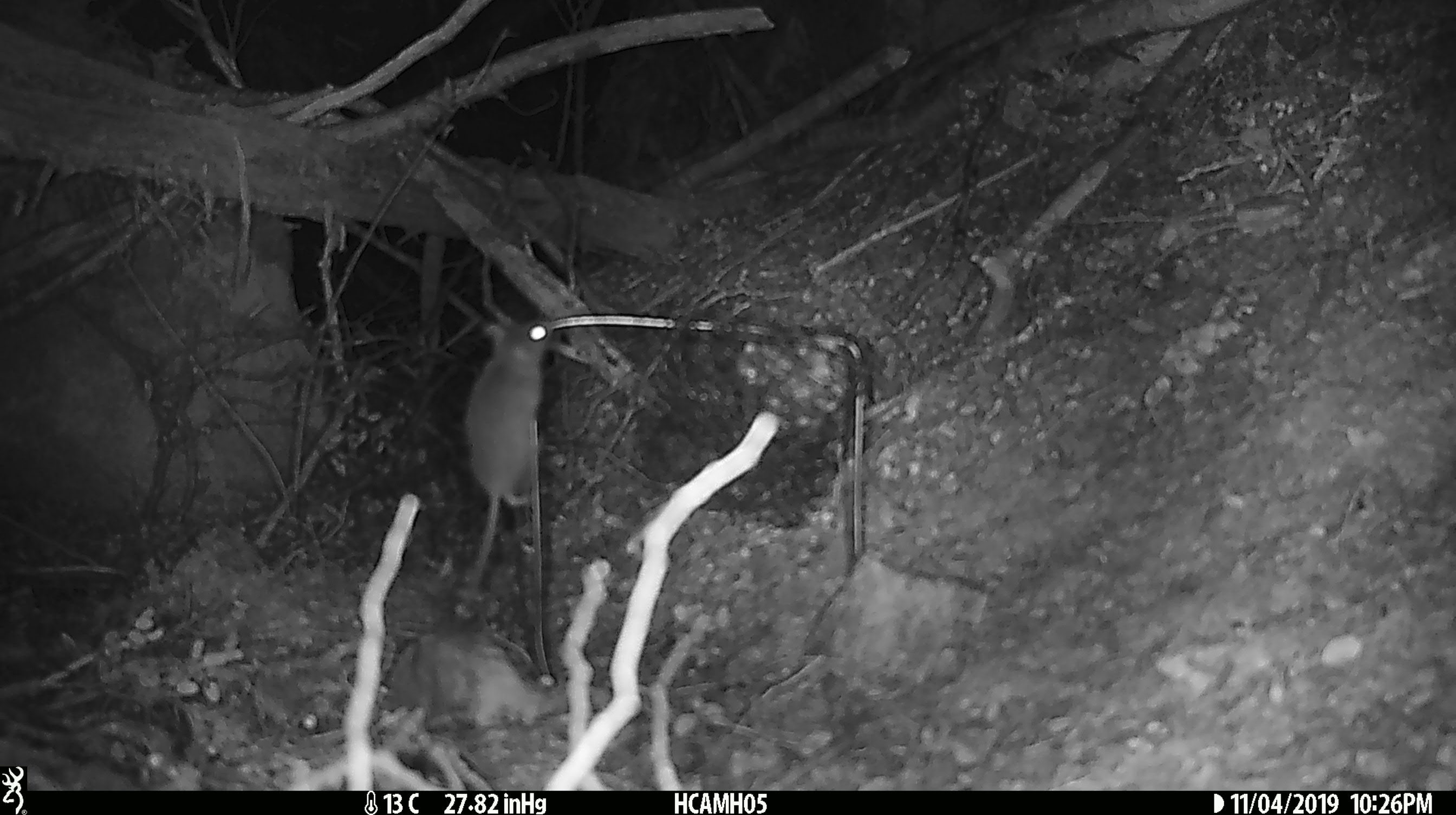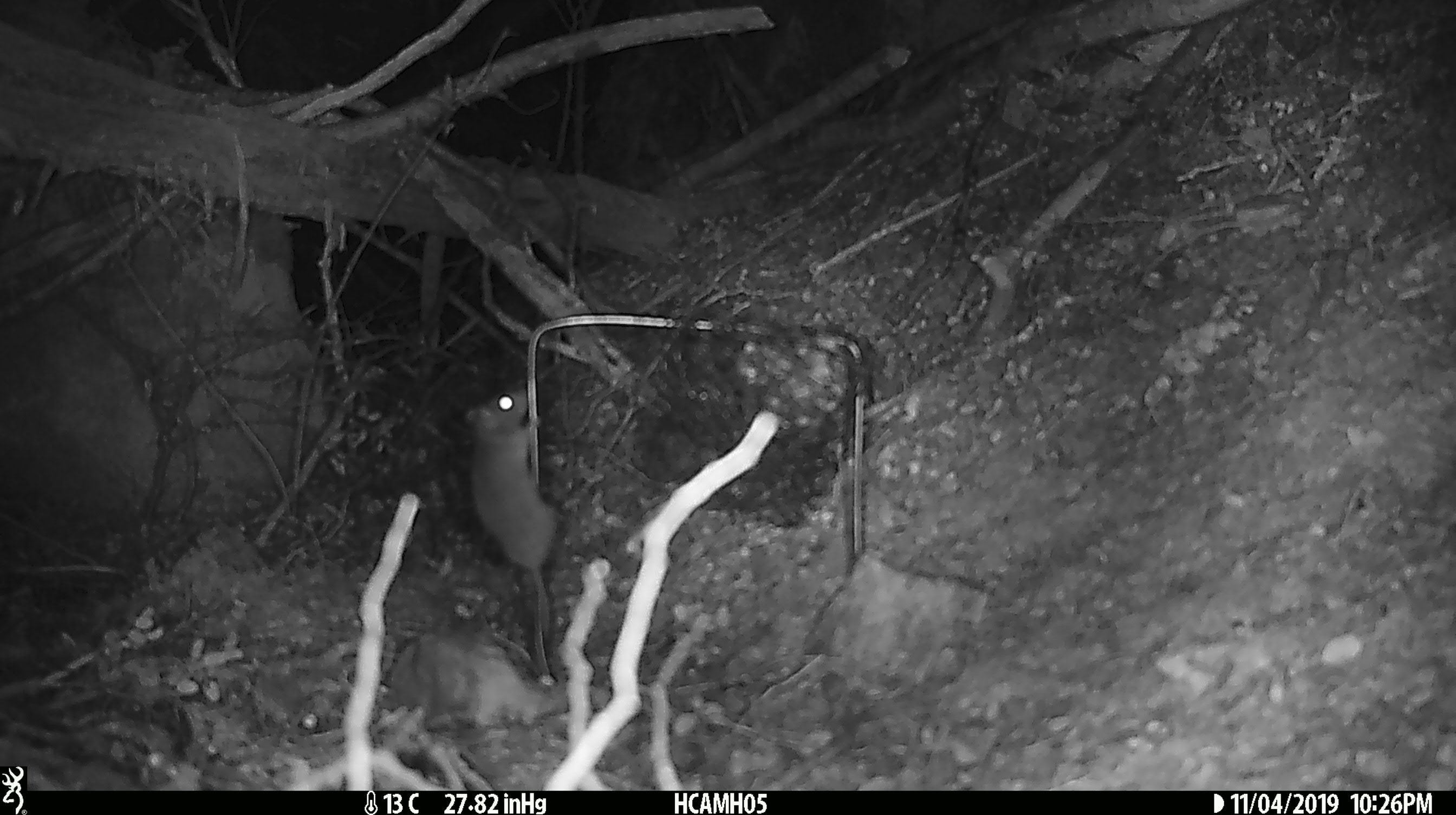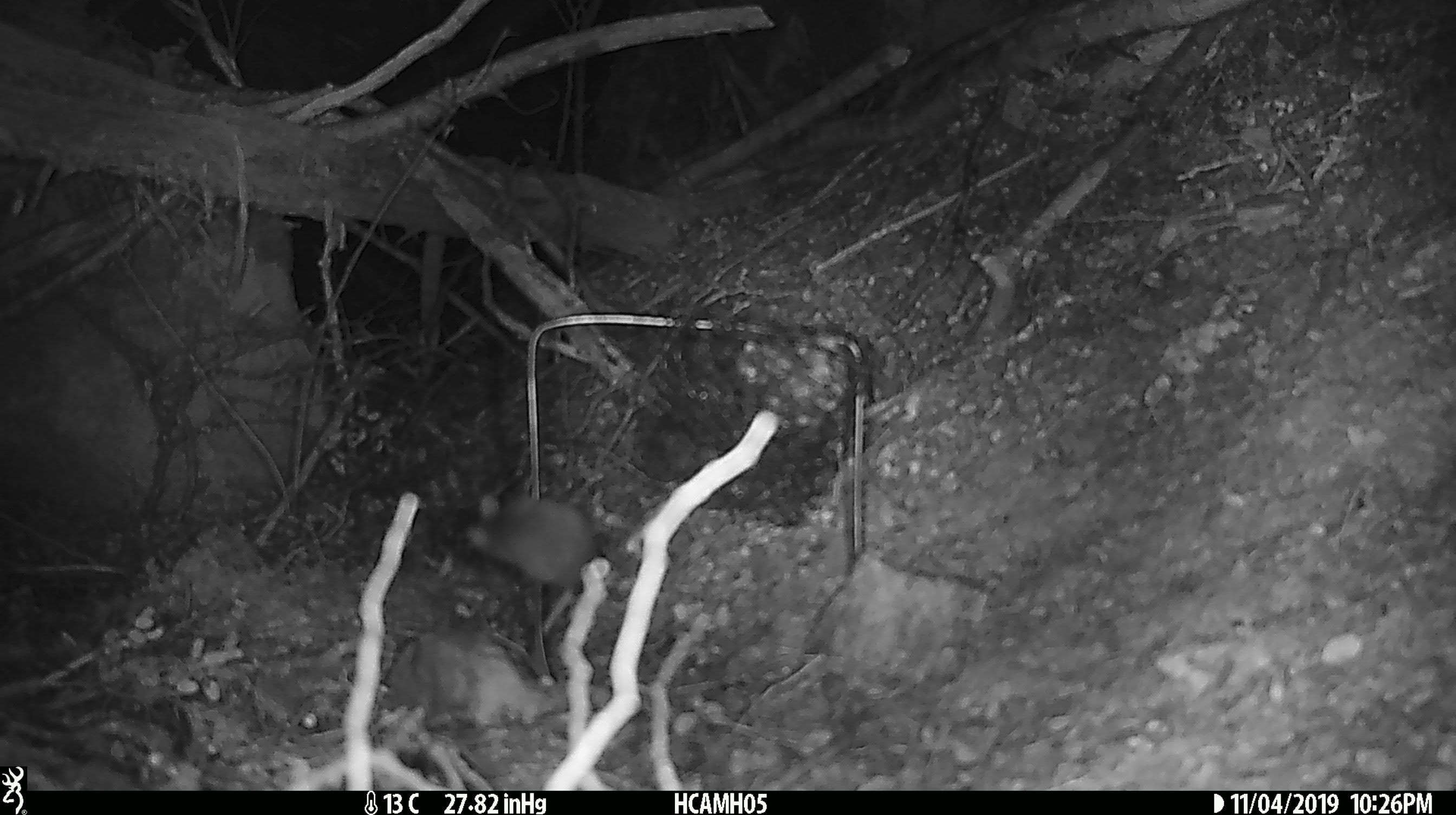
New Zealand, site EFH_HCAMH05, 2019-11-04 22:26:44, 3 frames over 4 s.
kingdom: Animalia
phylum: Chordata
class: Mammalia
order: Rodentia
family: Muridae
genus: Mus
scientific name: Mus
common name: mouse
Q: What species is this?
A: Mouse (Mus).